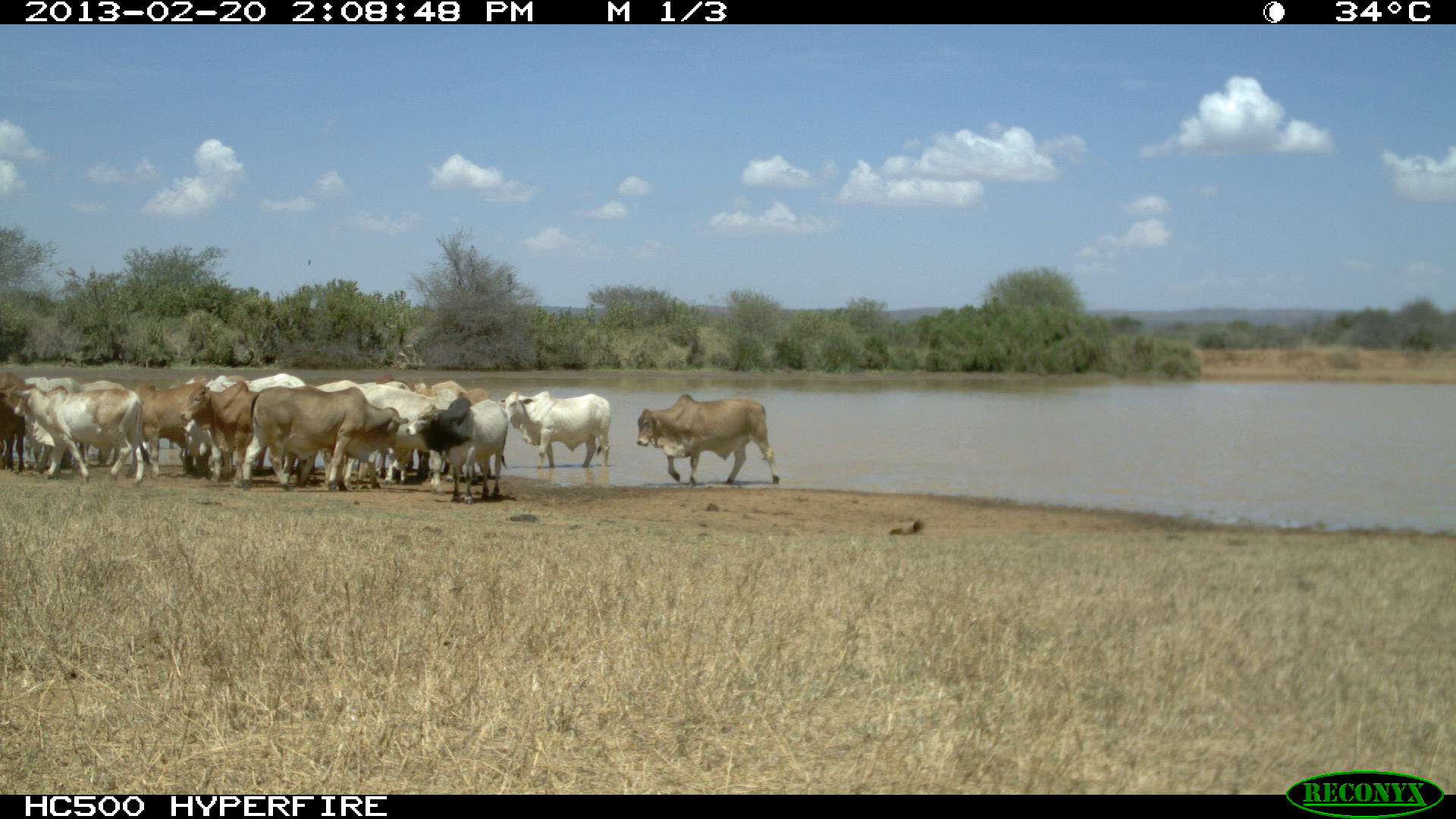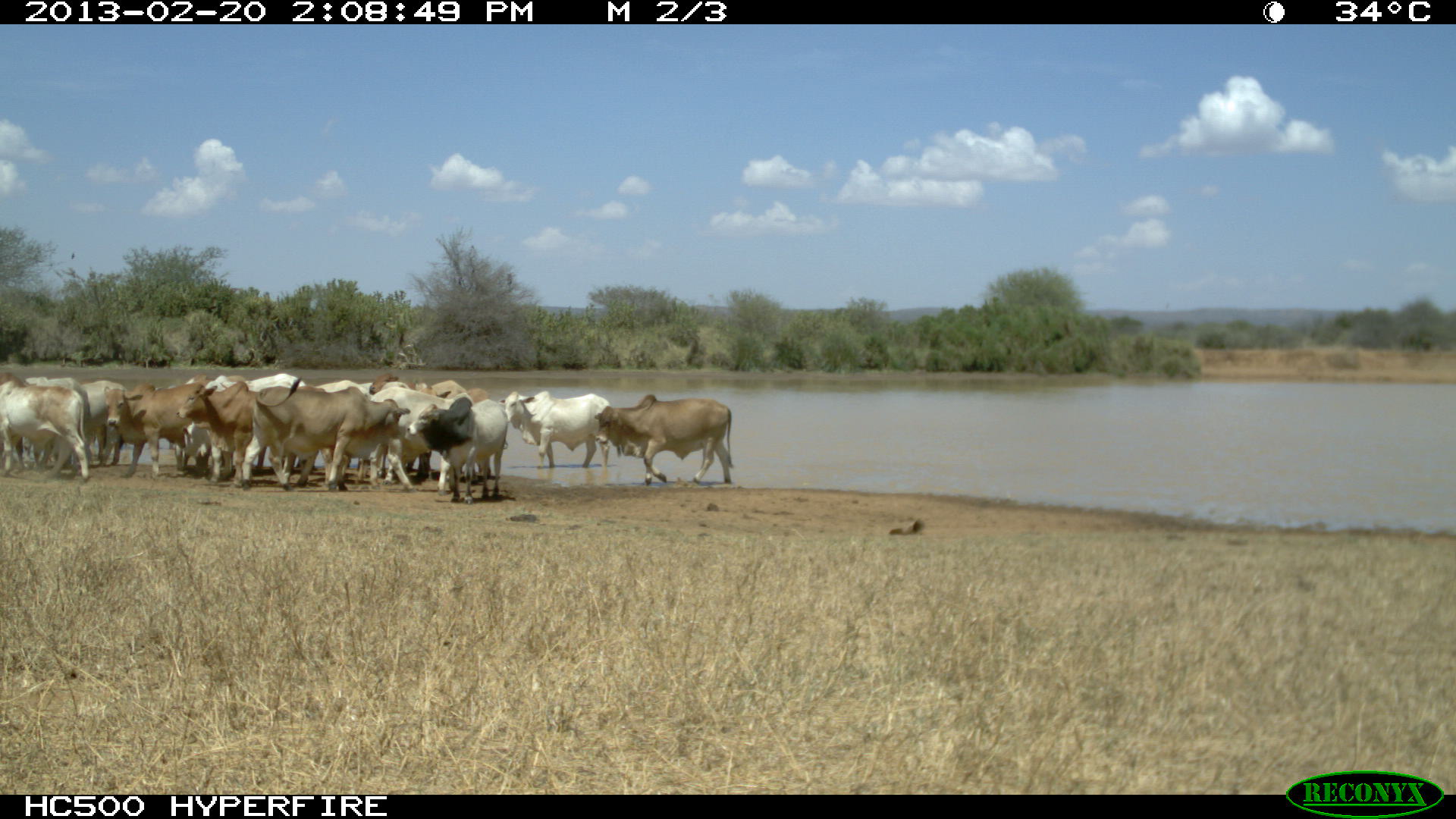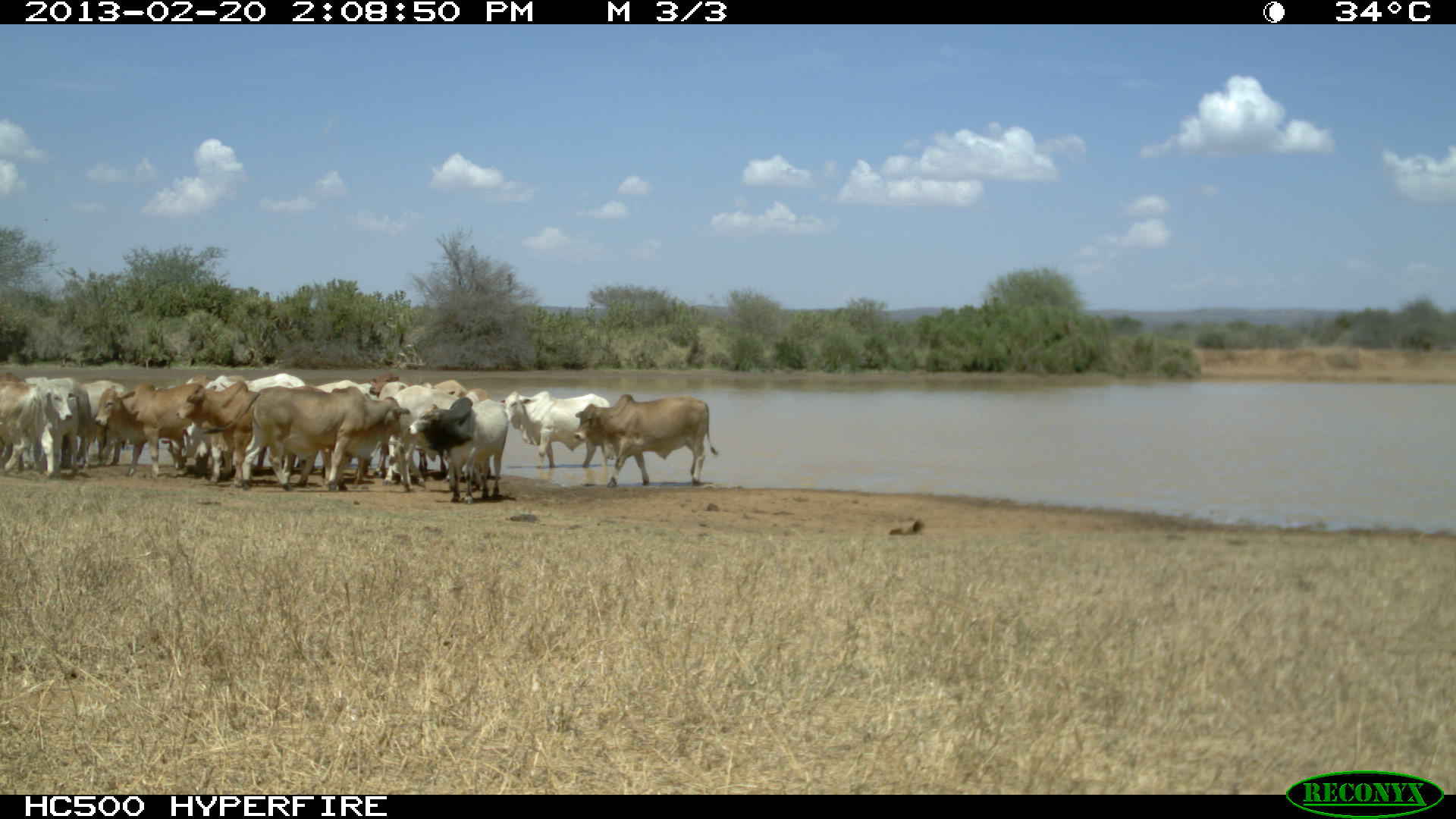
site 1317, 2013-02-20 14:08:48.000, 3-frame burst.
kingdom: Animalia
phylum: Chordata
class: Mammalia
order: Artiodactyla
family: Bovidae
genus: Bos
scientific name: Bos taurus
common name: domestic cattle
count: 17